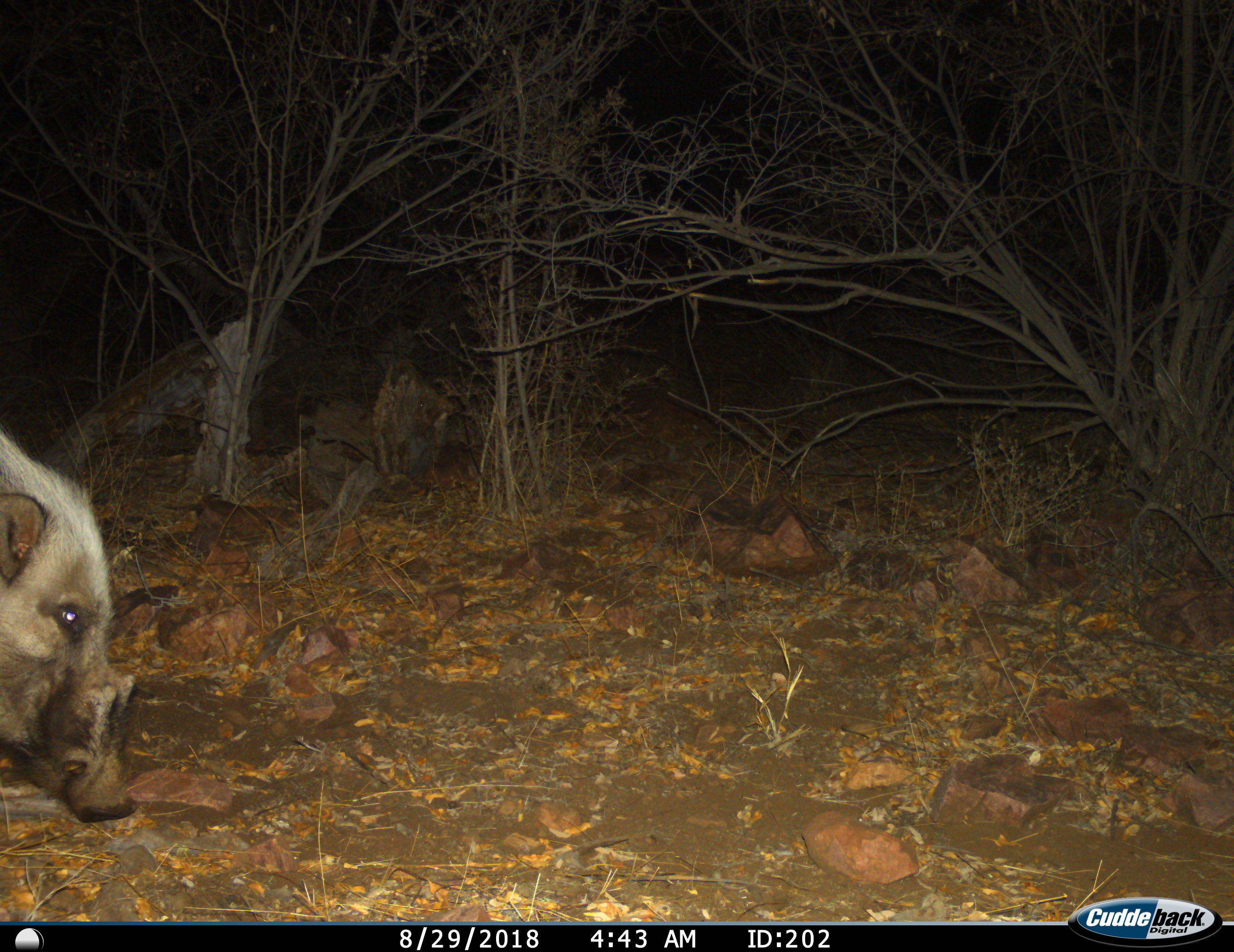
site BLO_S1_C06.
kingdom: Animalia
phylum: Chordata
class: Mammalia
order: Artiodactyla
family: Suidae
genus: Potamochoerus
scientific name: Potamochoerus larvatus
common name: bushpig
Bushpig (Potamochoerus larvatus), count 1. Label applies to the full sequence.